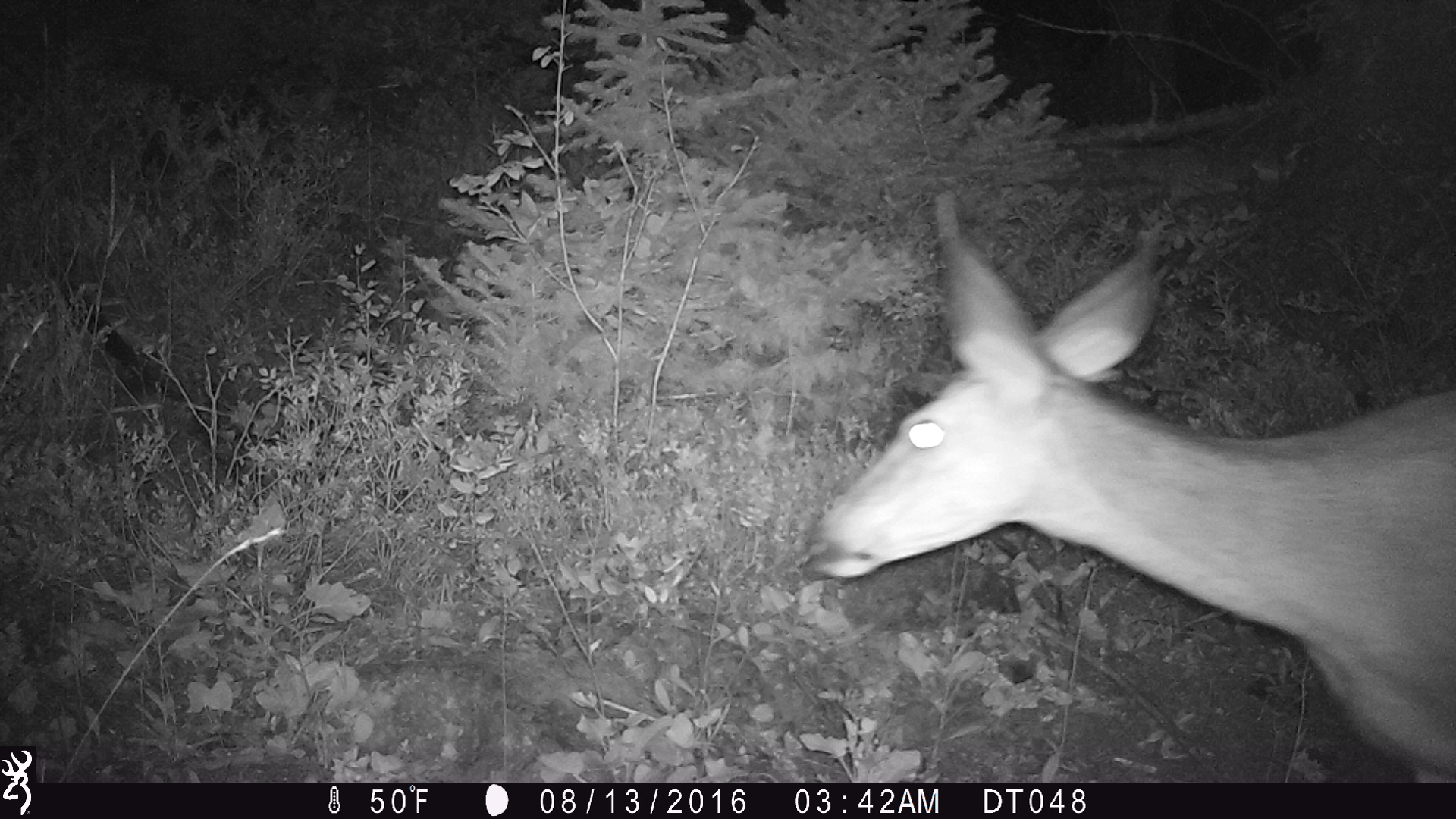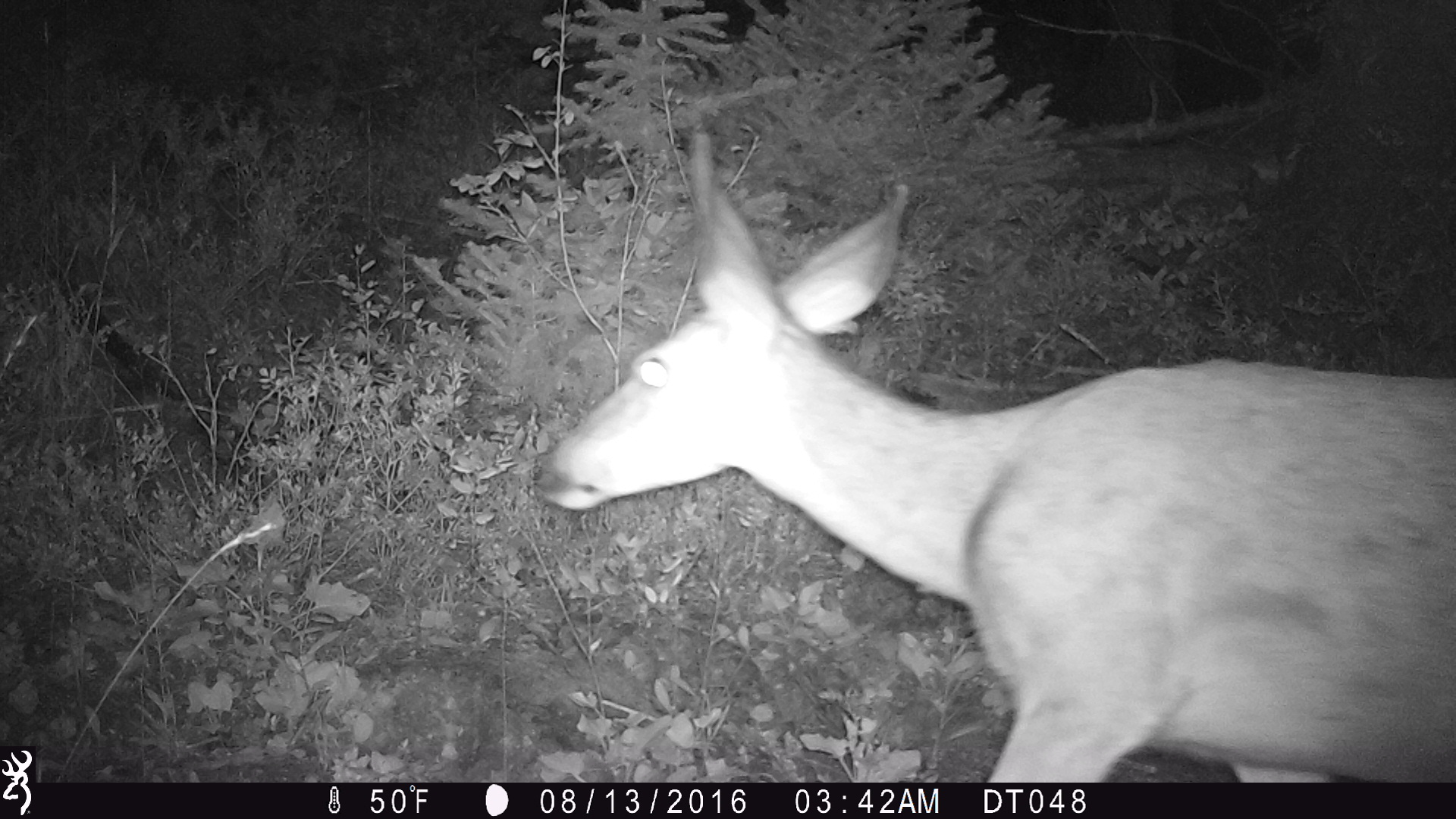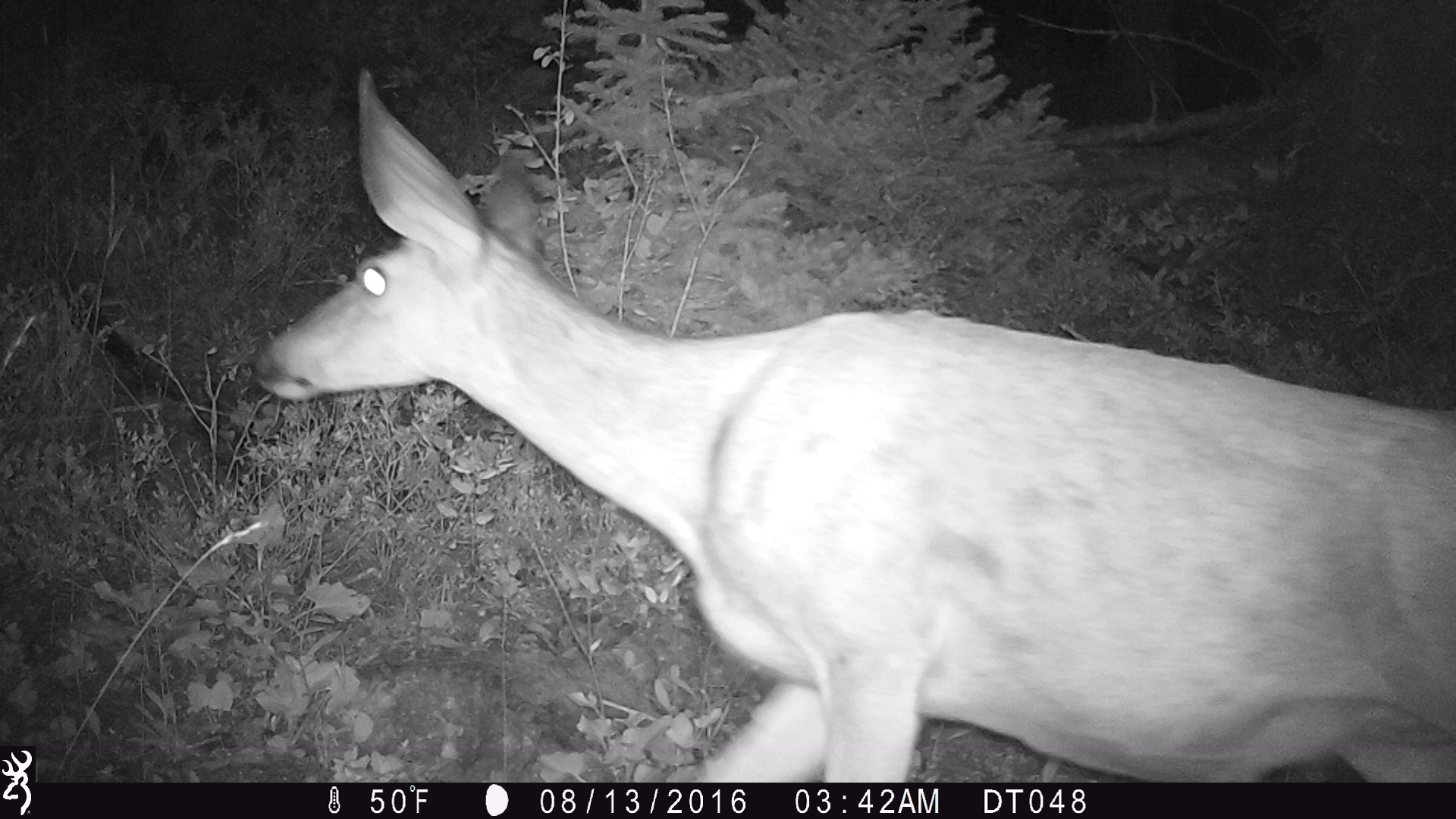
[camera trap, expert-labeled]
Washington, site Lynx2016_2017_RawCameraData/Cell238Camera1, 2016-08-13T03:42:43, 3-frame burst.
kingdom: Animalia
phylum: Chordata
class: Mammalia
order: Artiodactyla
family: Cervidae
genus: Odocoileus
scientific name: Odocoileus hemionus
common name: mule deer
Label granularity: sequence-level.